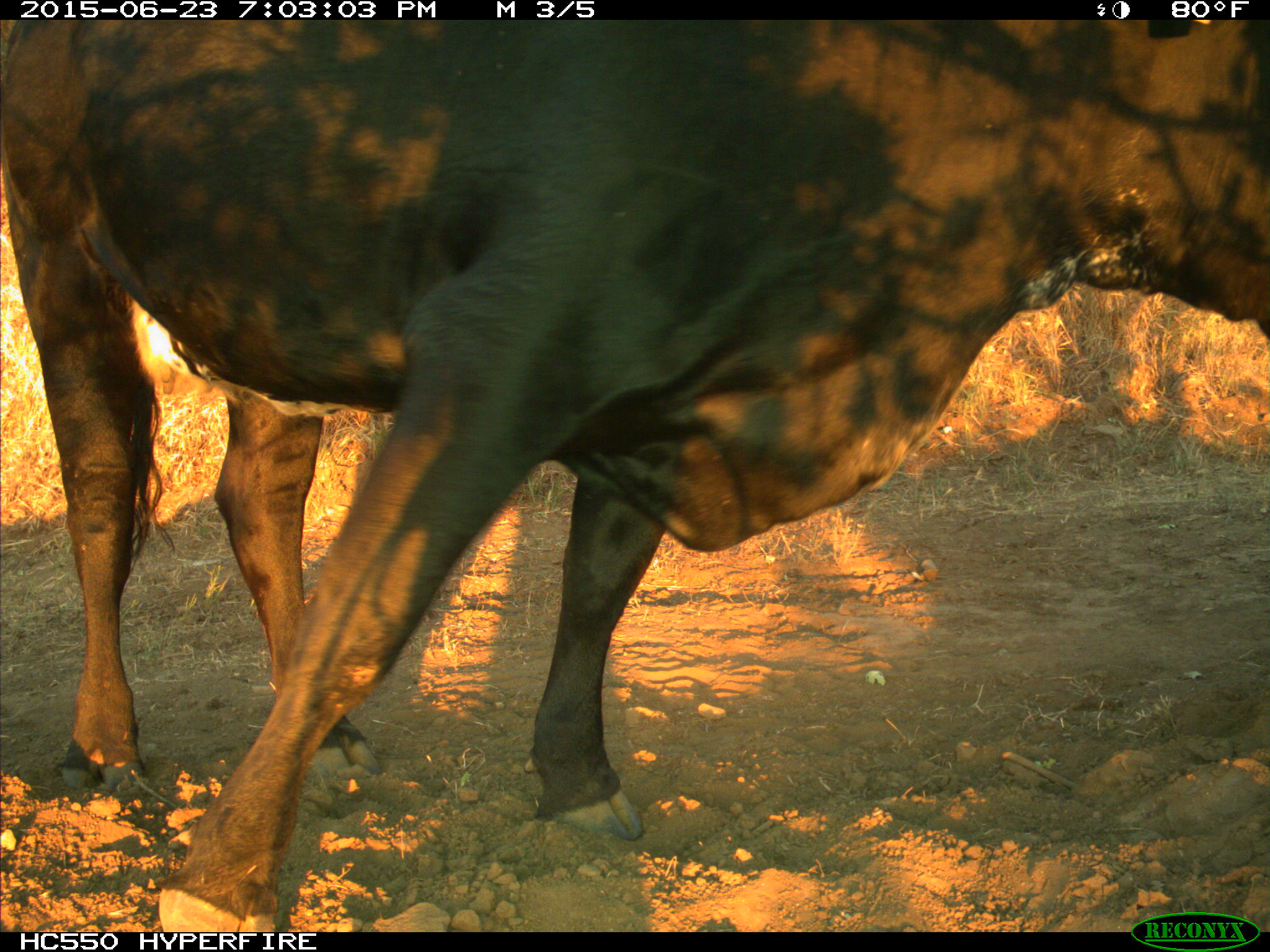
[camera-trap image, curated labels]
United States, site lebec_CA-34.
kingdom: Animalia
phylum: Chordata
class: Mammalia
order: Artiodactyla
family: Bovidae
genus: Bos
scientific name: Bos taurus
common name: domestic cow